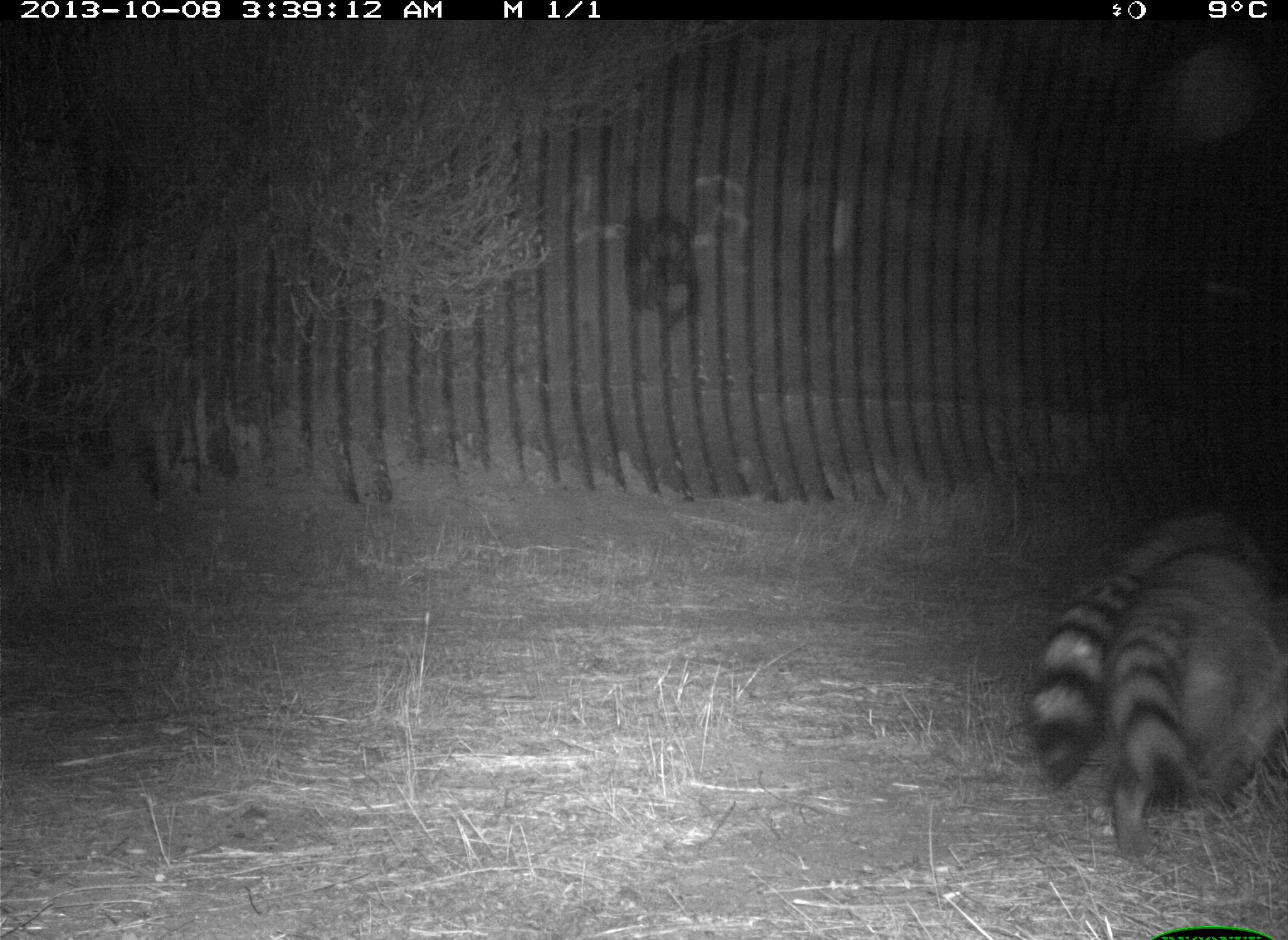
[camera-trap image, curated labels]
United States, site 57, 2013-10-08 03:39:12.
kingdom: Animalia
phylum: Chordata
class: Mammalia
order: Carnivora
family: Procyonidae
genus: Procyon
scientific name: Procyon lotor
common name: raccoon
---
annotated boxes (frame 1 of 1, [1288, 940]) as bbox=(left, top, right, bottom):
raccoon: bbox=(1030, 513, 1288, 857)